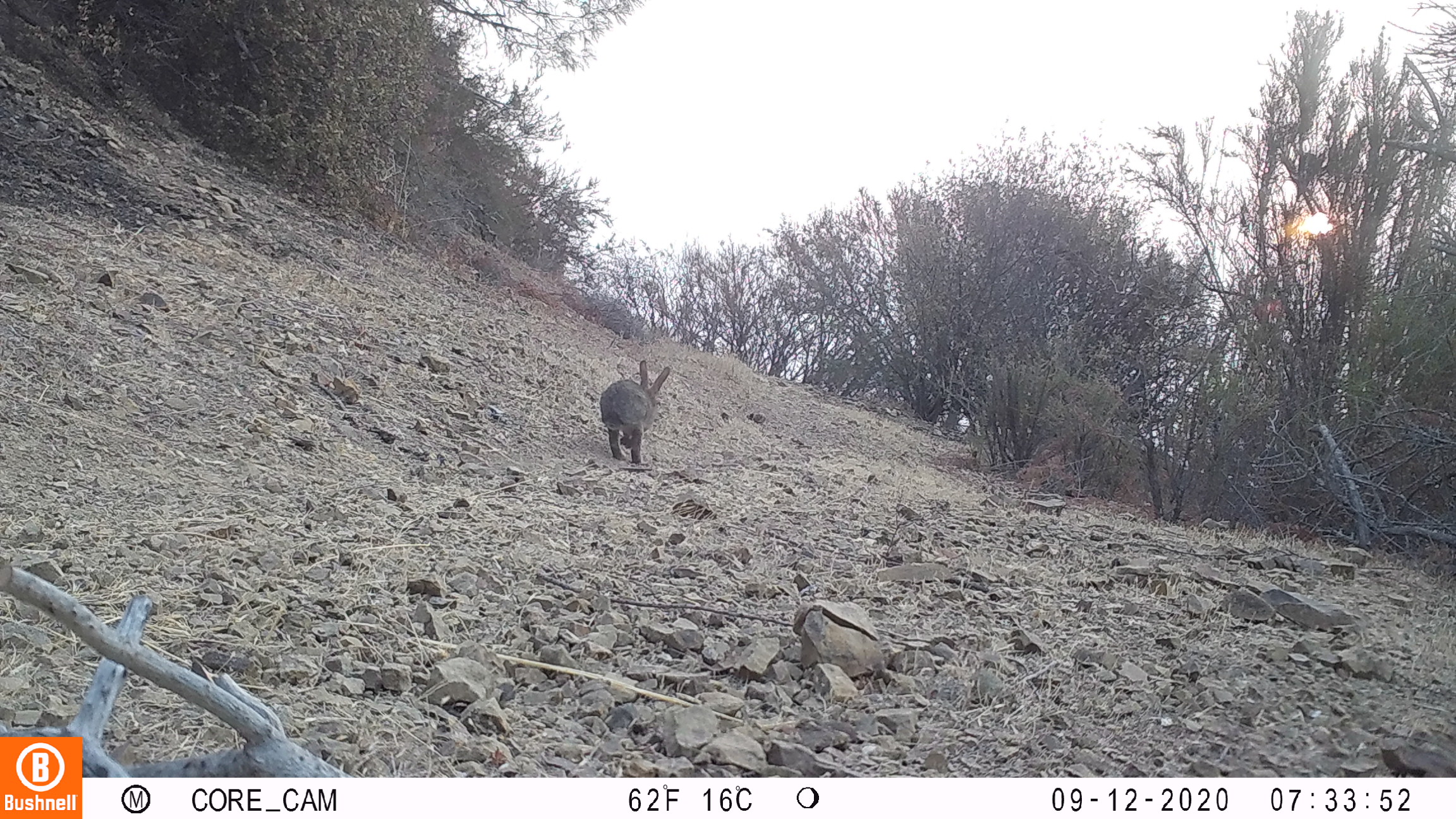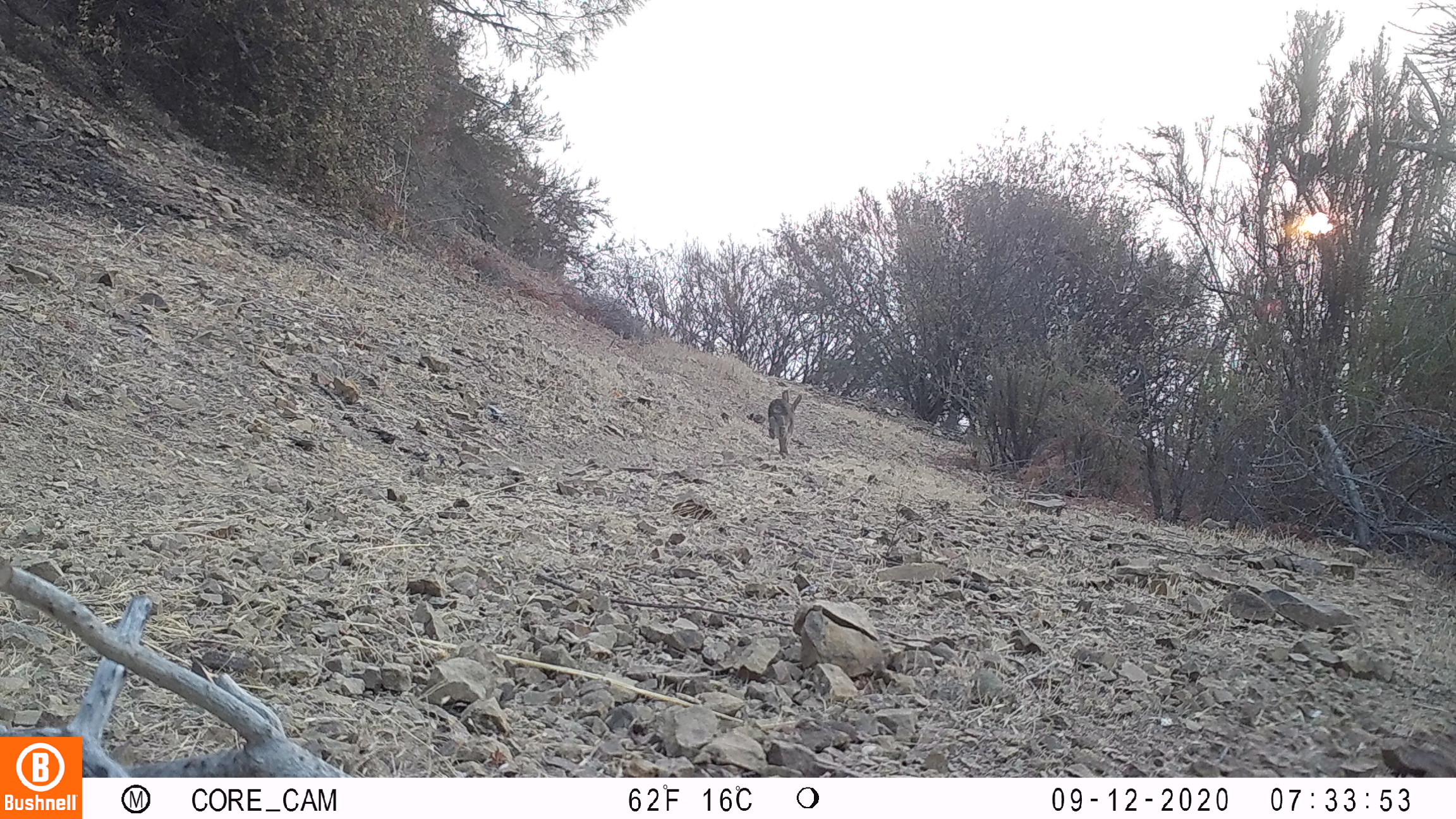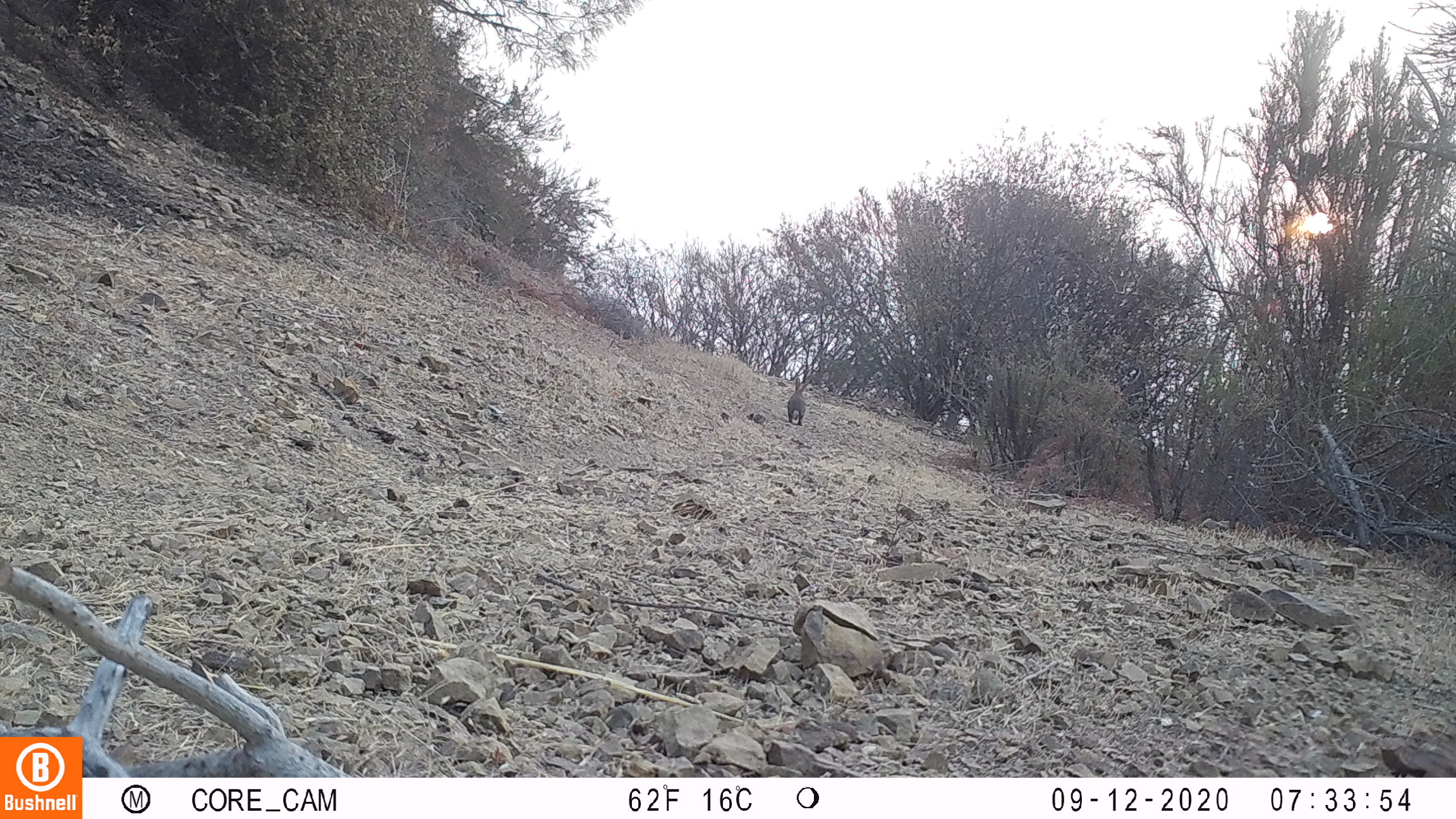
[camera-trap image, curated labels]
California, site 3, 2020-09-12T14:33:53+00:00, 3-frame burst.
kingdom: Animalia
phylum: Chordata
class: Mammalia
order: Lagomorpha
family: Leporidae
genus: Lepus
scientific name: Lepus californicus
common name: black-tailed jackrabbit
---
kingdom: Animalia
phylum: Chordata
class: Mammalia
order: Lagomorpha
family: Leporidae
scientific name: Leporidae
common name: rabbit